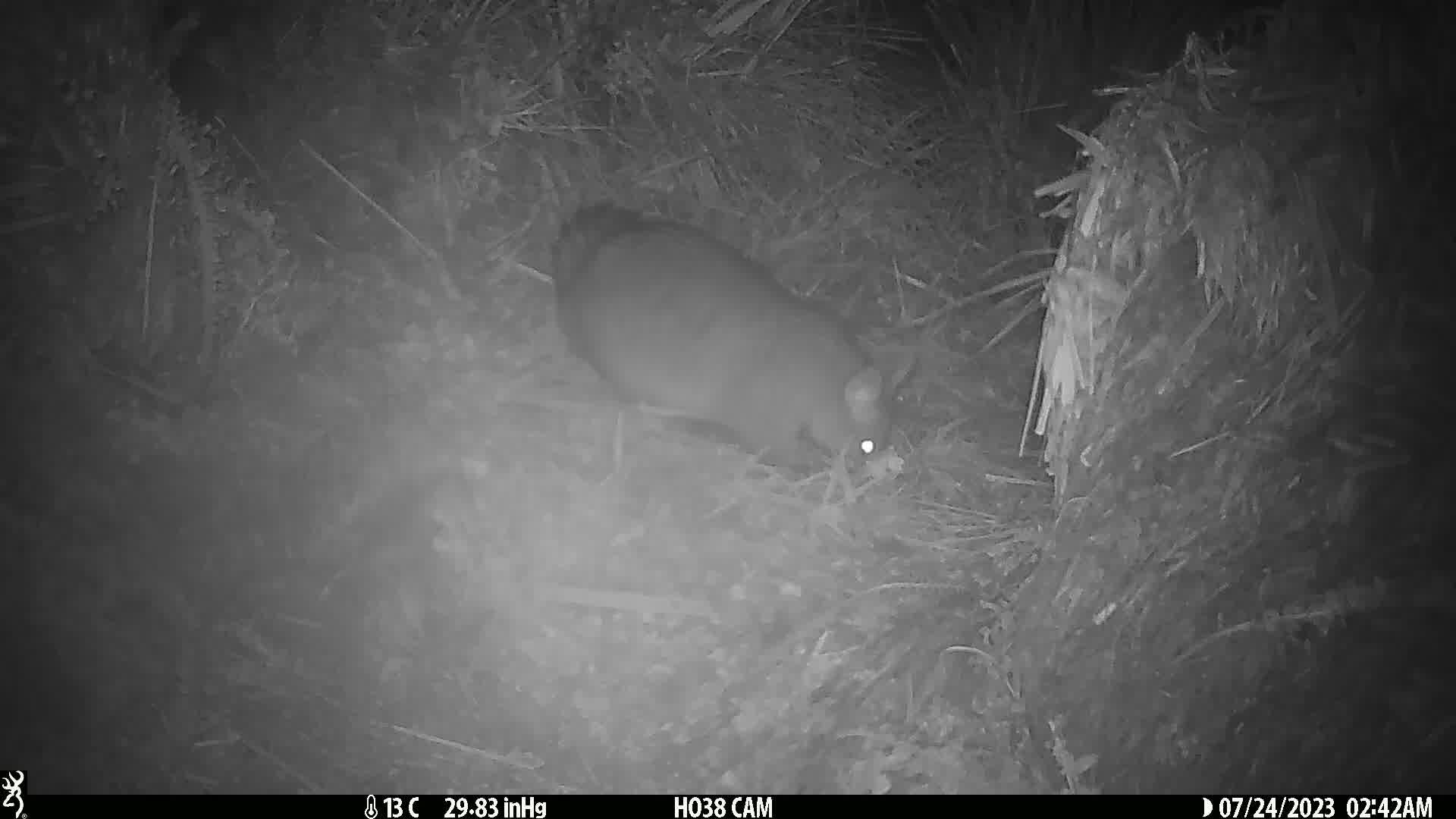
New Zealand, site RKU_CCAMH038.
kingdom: Animalia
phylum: Chordata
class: Mammalia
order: Diprotodontia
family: Phalangeridae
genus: Trichosurus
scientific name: Trichosurus vulpecula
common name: common brushtail possum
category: possum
Possum (common brushtail possum) (Trichosurus vulpecula).